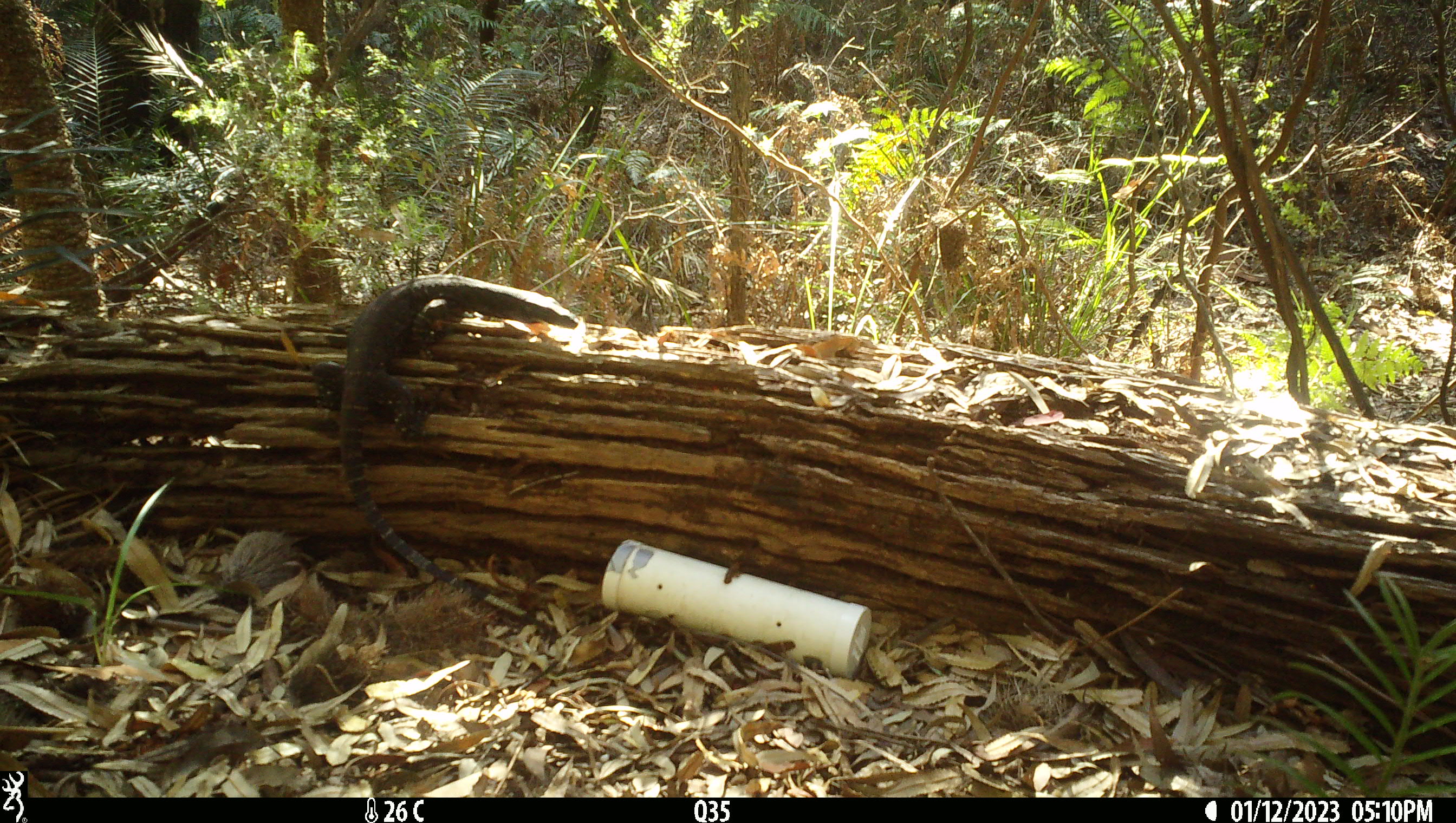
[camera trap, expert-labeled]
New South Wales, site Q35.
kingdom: Animalia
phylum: Chordata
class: Reptilia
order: Squamata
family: Varanidae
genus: Varanus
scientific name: Varanus varius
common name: lace monitor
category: goanna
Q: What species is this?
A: Goanna (lace monitor) (Varanus varius).